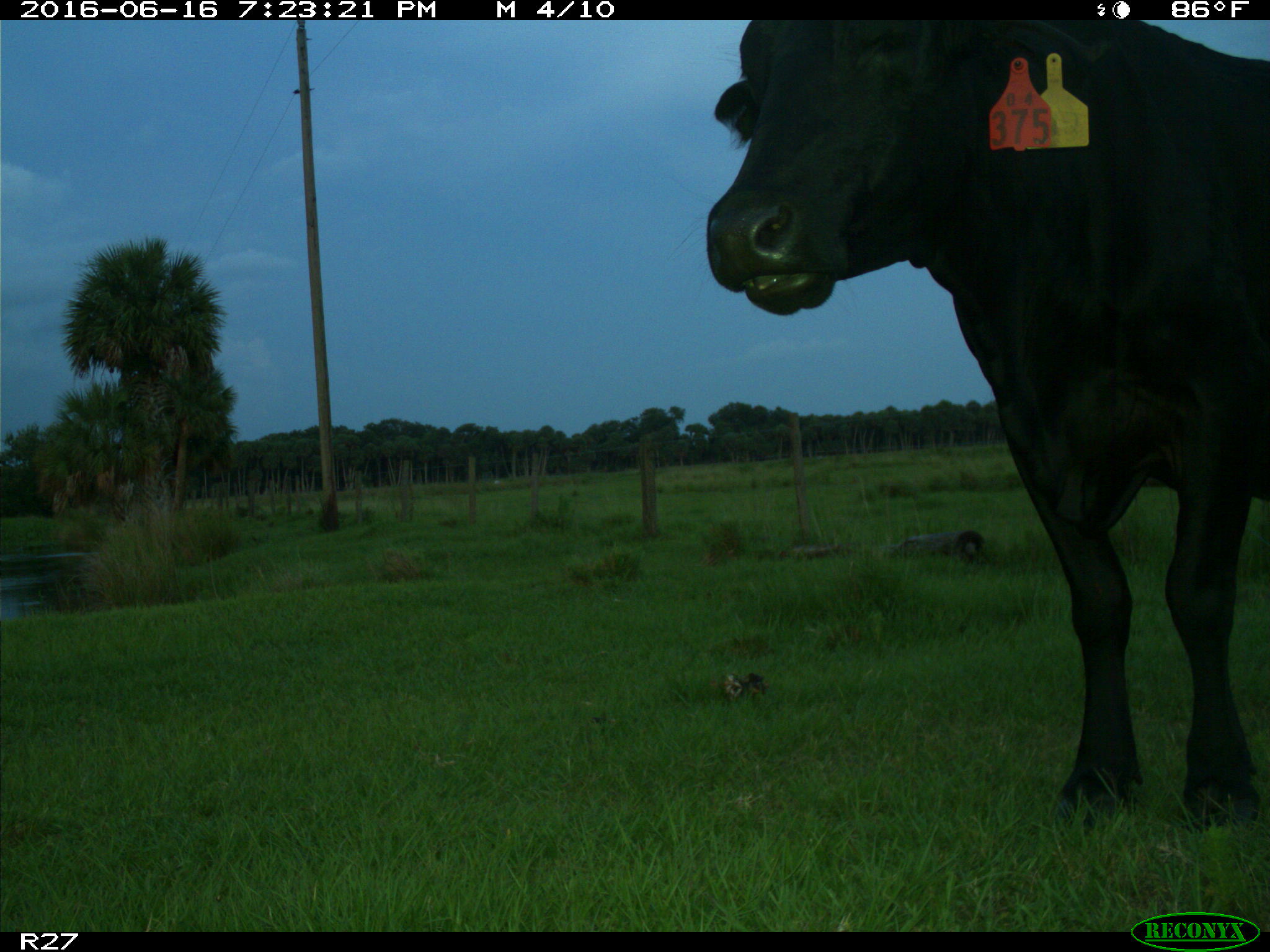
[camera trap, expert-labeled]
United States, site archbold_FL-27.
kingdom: Animalia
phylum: Chordata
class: Mammalia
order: Artiodactyla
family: Bovidae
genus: Bos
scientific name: Bos taurus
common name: domestic cow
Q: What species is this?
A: Bos taurus (domestic cow).